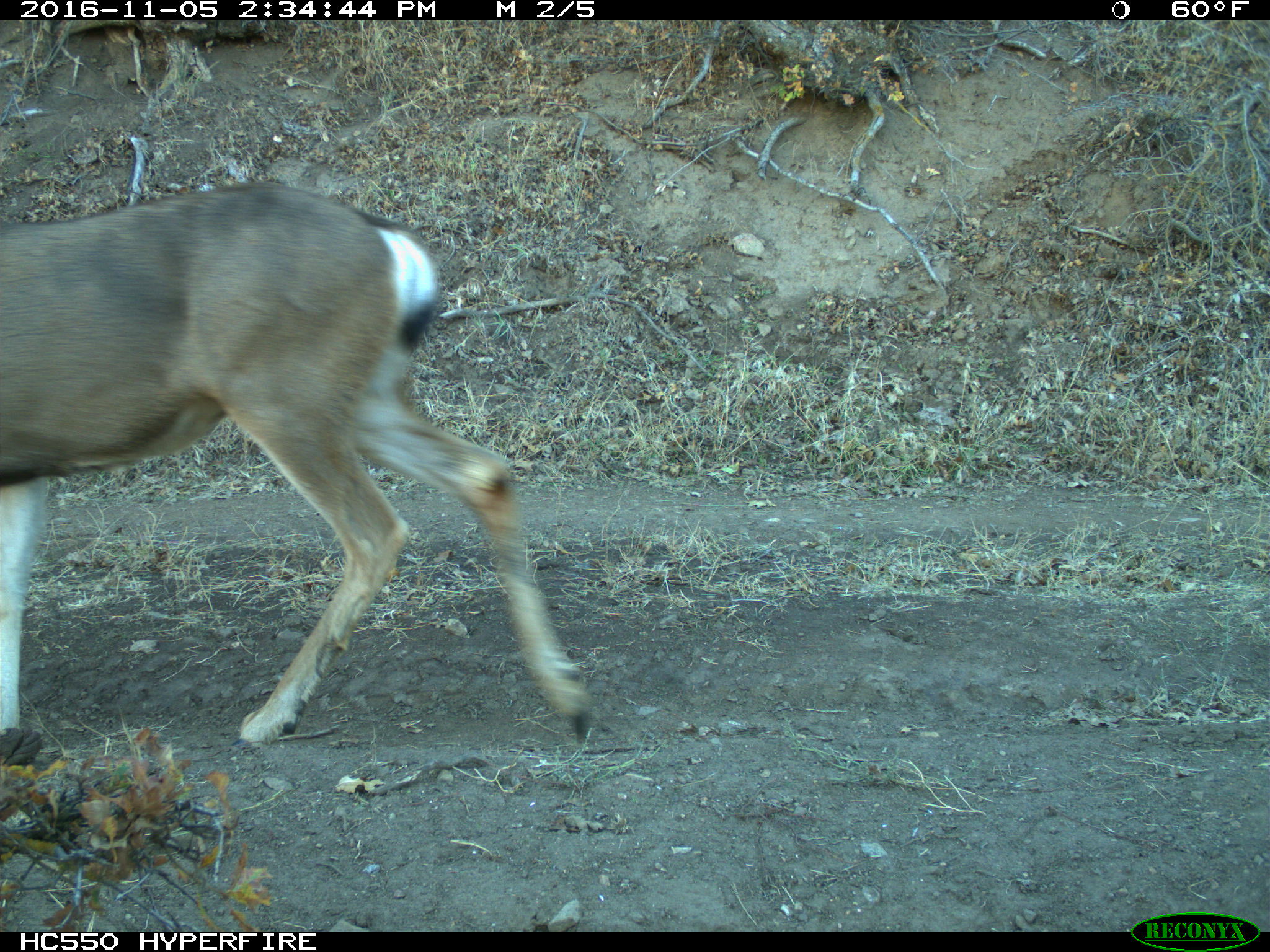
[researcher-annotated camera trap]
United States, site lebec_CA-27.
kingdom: Animalia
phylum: Chordata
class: Mammalia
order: Artiodactyla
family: Cervidae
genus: Odocoileus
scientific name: Odocoileus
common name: deer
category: unidentified deer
Unidentified deer (deer) (Odocoileus).